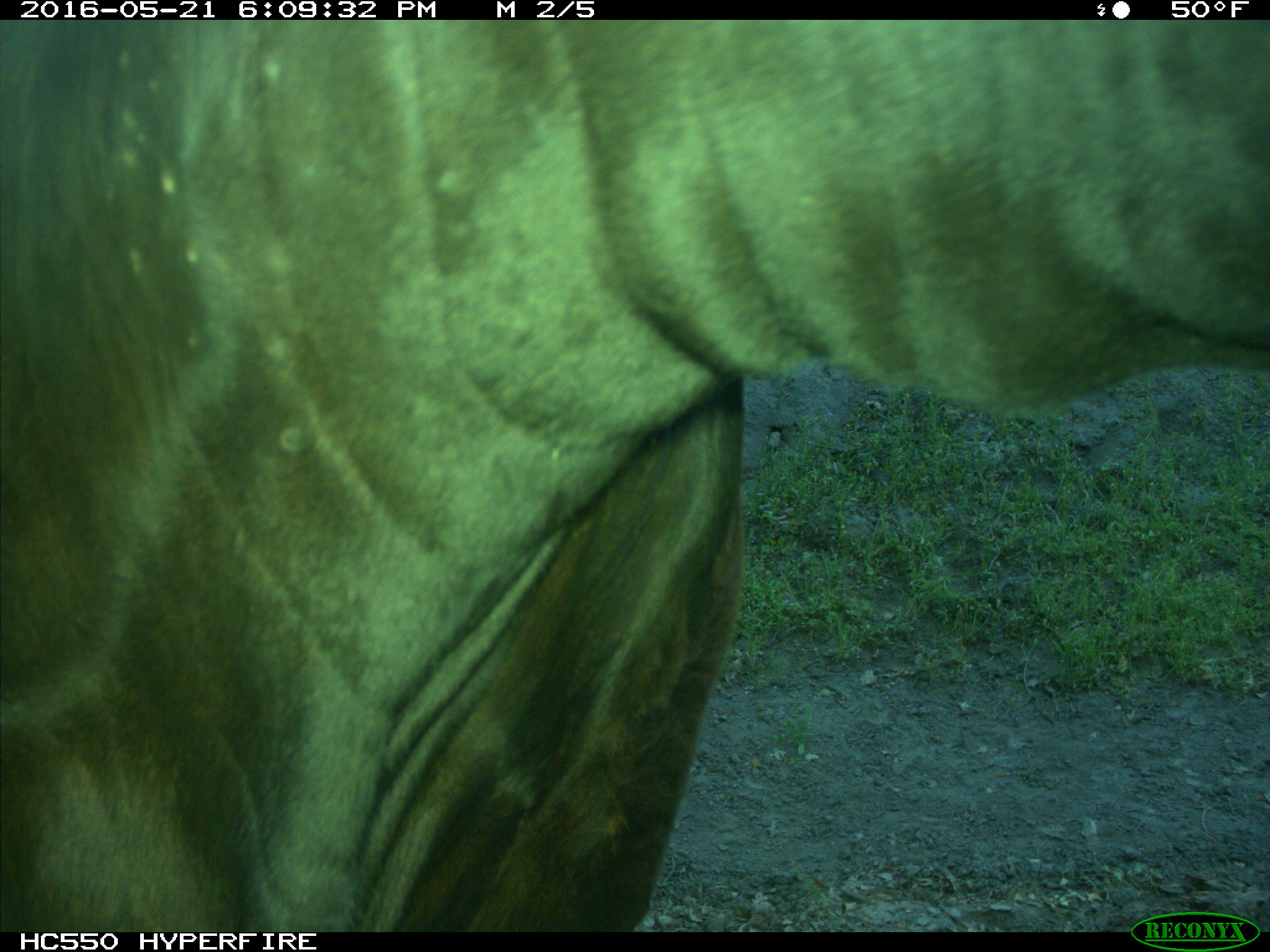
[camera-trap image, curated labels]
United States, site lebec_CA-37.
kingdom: Animalia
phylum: Chordata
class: Mammalia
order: Artiodactyla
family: Bovidae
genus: Bos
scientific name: Bos taurus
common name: domestic cow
Bos taurus (domestic cow).